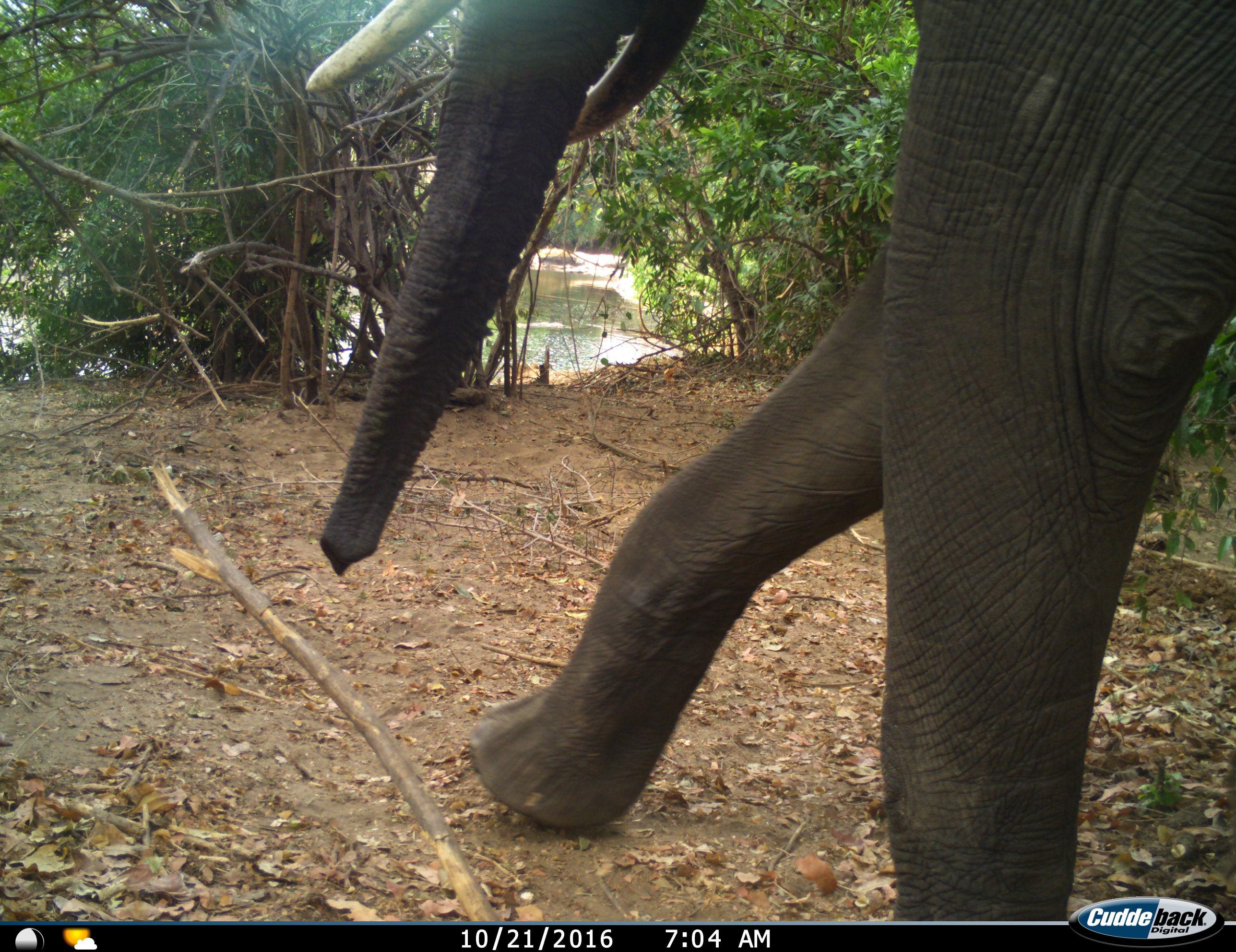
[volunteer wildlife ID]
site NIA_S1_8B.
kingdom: Animalia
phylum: Chordata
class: Mammalia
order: Proboscidea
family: Elephantidae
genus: Loxodonta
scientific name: Loxodonta africana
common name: african bush elephant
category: elephant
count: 1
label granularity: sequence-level